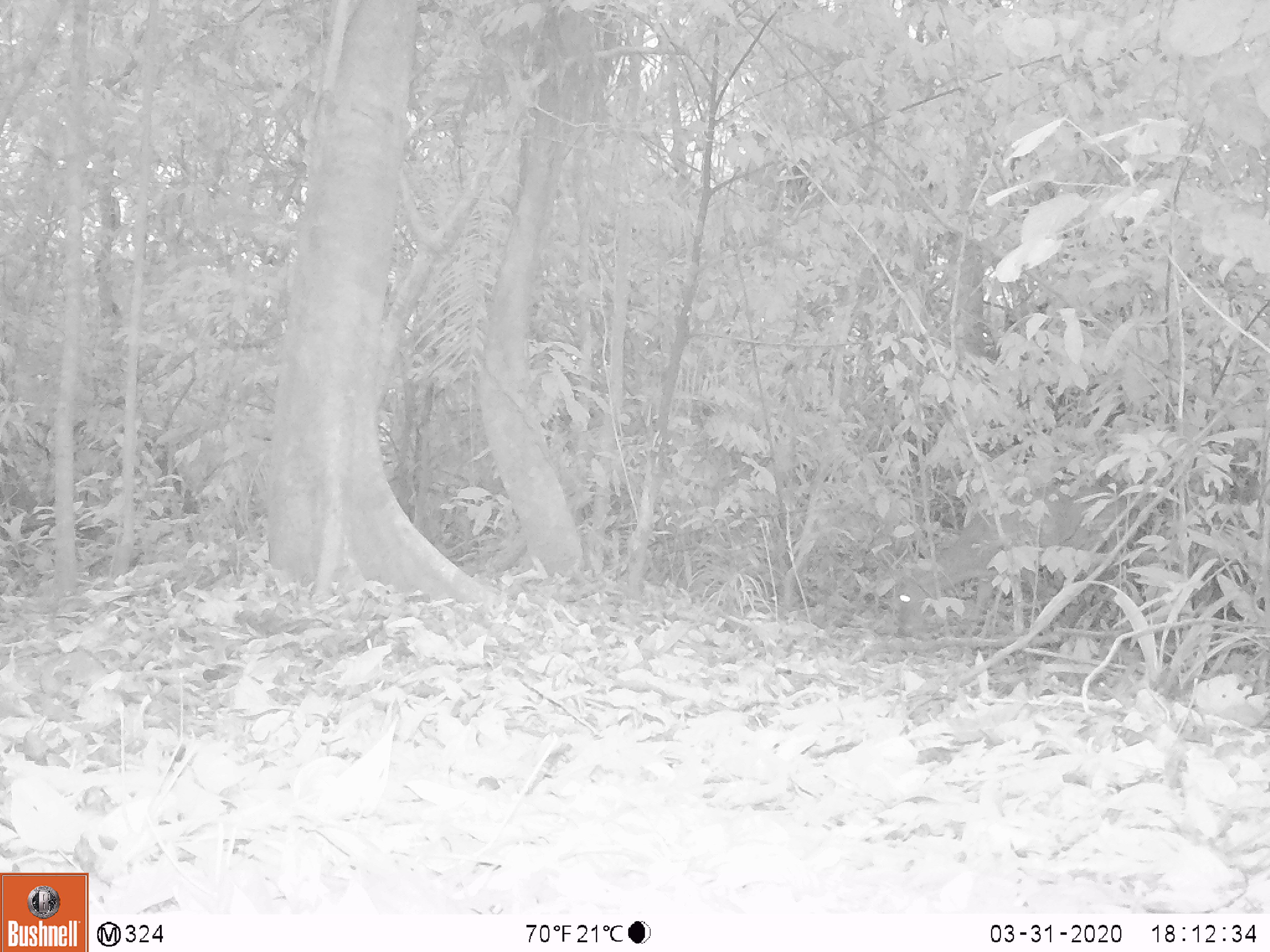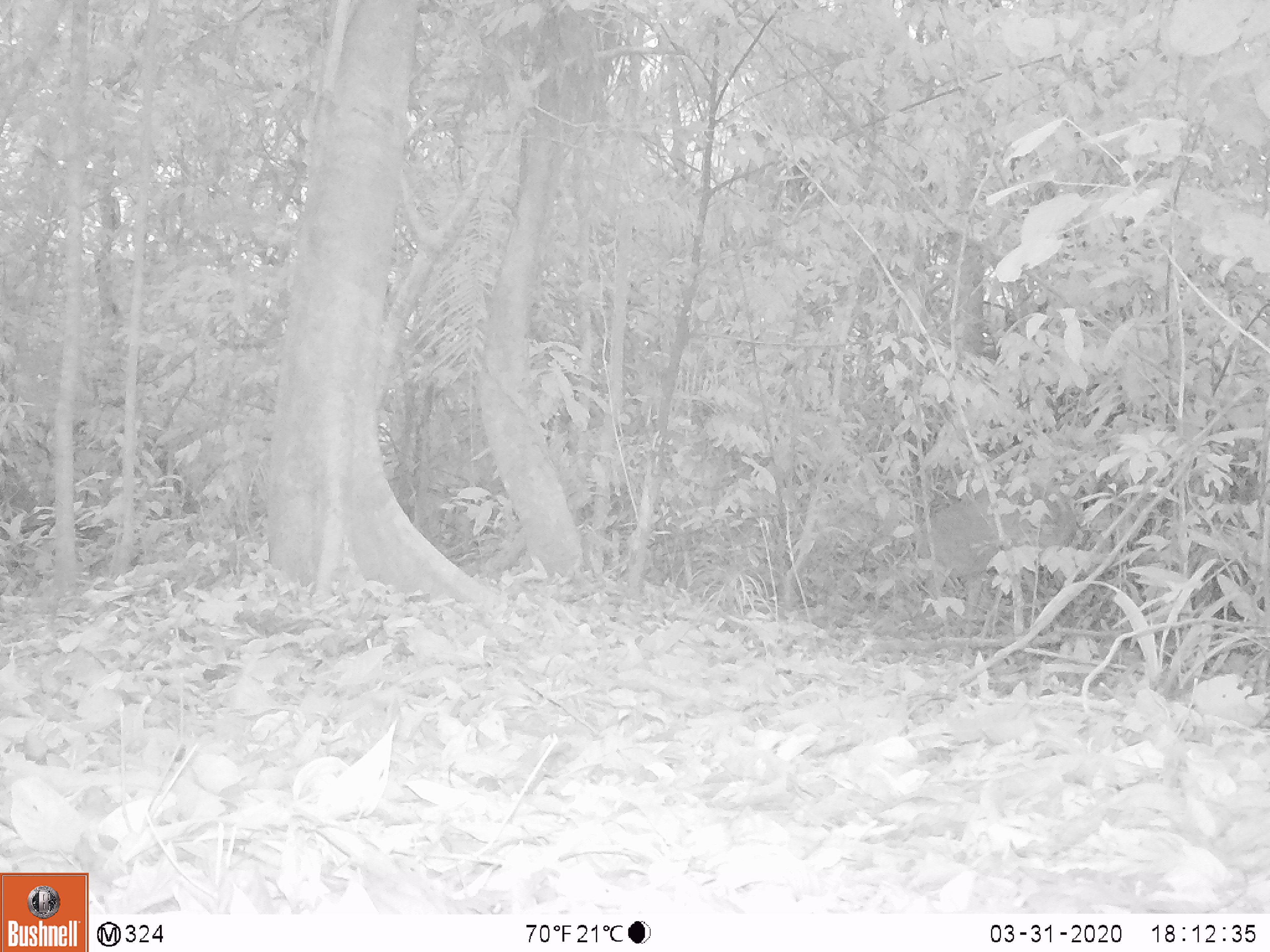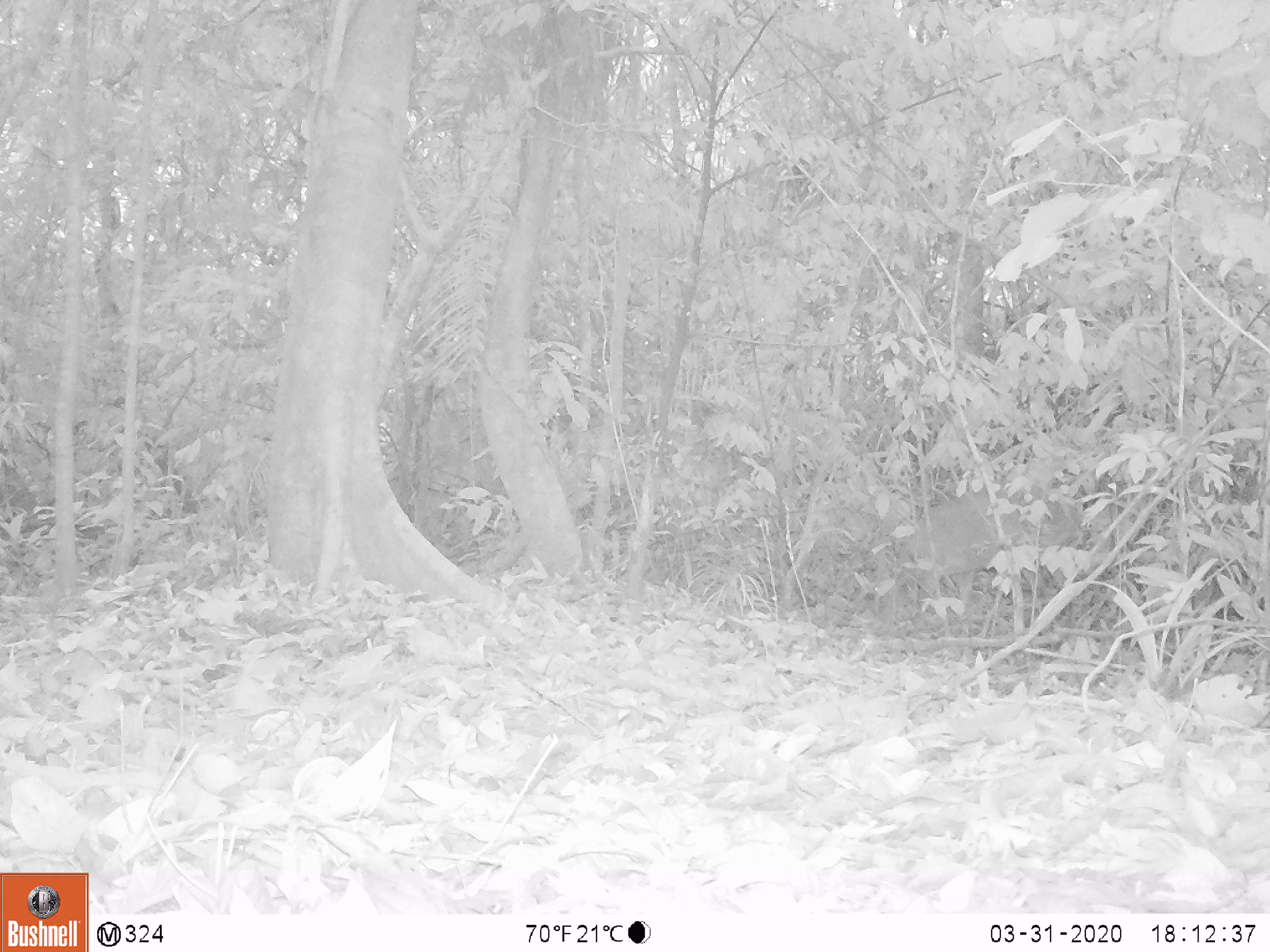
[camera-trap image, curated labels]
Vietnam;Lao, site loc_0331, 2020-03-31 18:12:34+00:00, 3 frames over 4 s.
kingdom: Animalia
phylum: Chordata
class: Mammalia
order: Artiodactyla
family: Cervidae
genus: Muntiacus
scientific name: Muntiacus vuquangensis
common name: large-antlered muntjac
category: large antlered muntjac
Large antlered muntjac (large-antlered muntjac) (Muntiacus vuquangensis). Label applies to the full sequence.